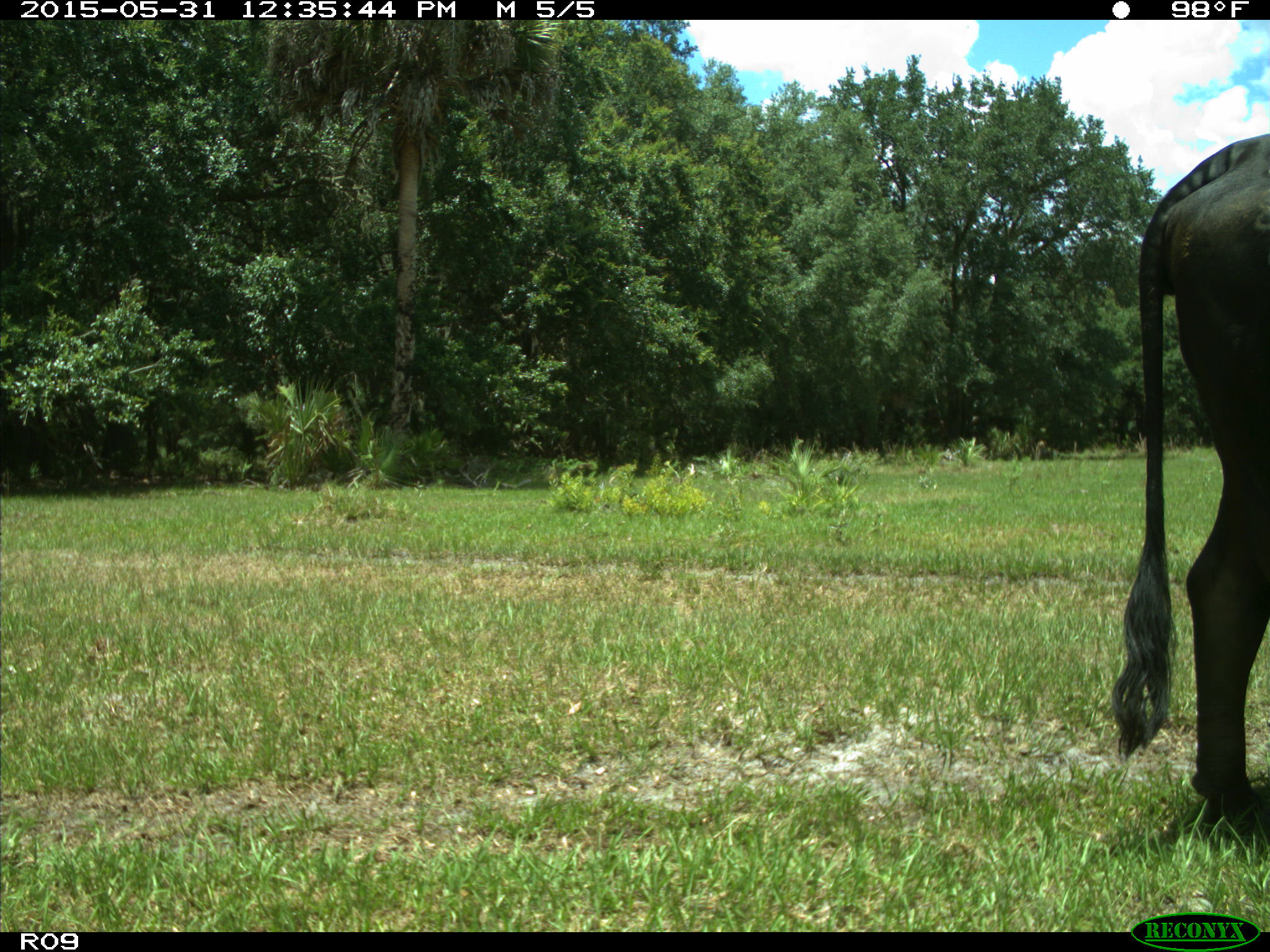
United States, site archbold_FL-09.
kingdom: Animalia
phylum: Chordata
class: Mammalia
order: Artiodactyla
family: Bovidae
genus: Bos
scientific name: Bos taurus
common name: domestic cow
Bos taurus (domestic cow).